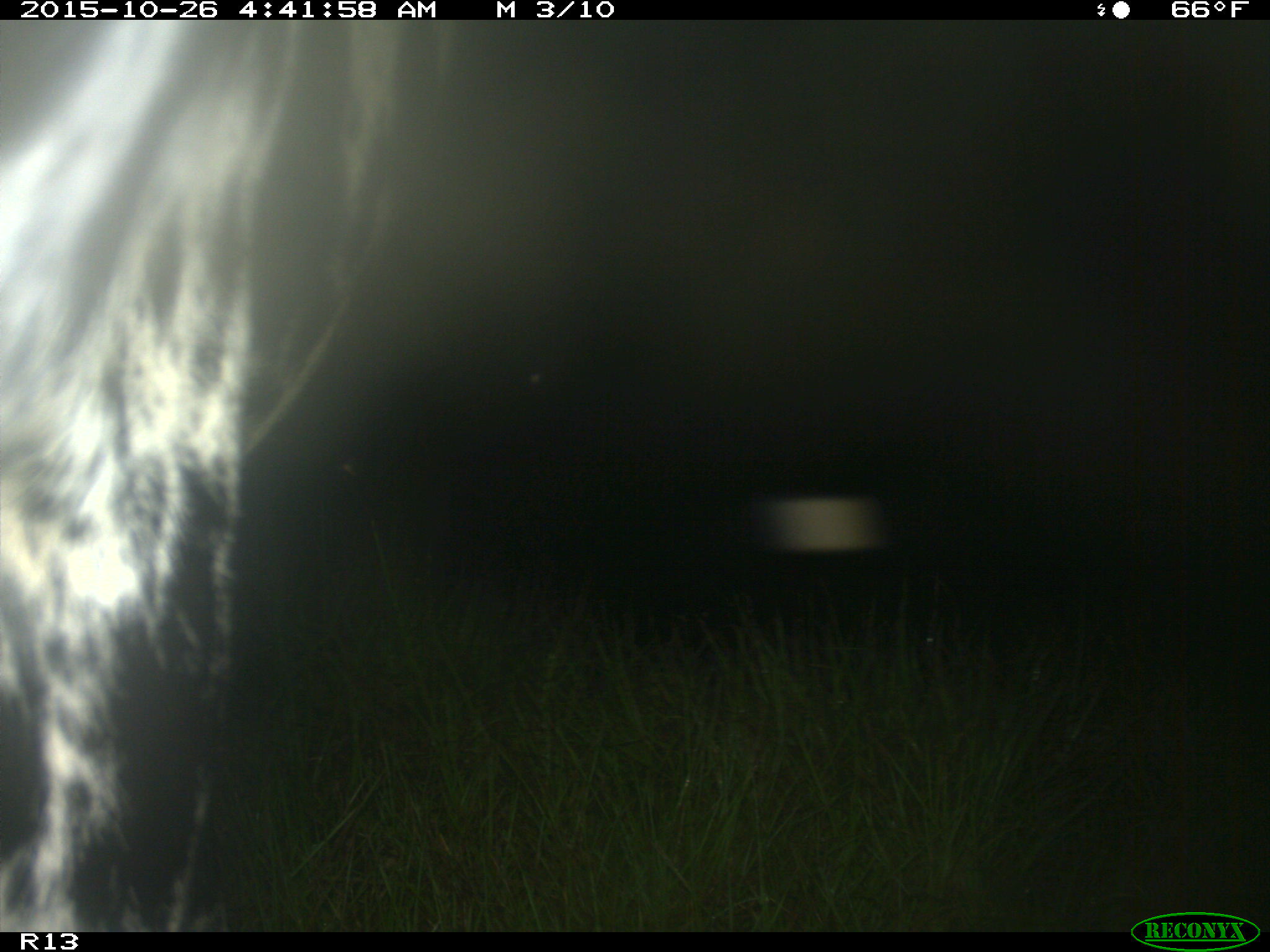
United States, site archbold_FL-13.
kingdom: Animalia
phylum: Chordata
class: Mammalia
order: Artiodactyla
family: Bovidae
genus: Bos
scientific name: Bos taurus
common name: domestic cow